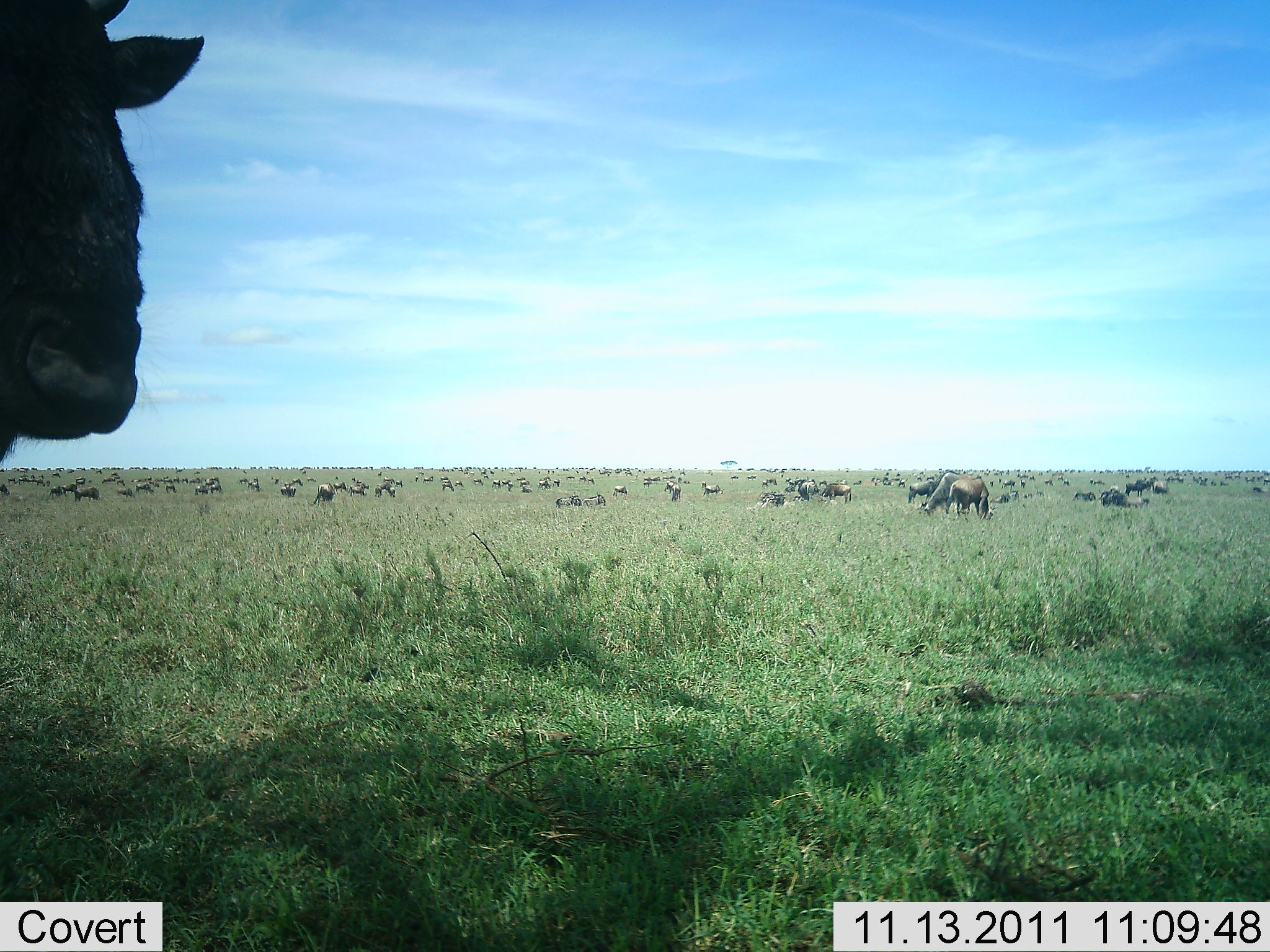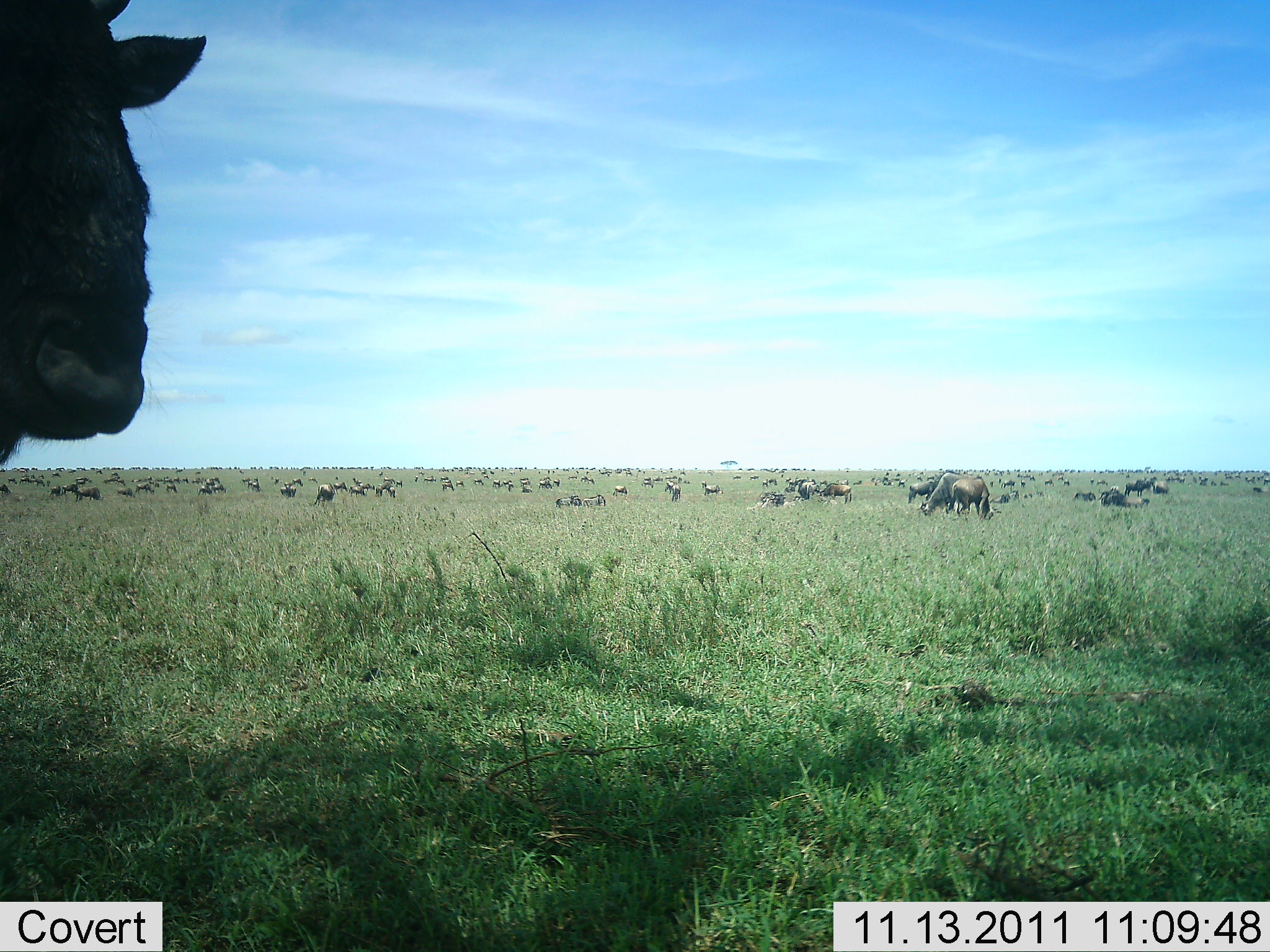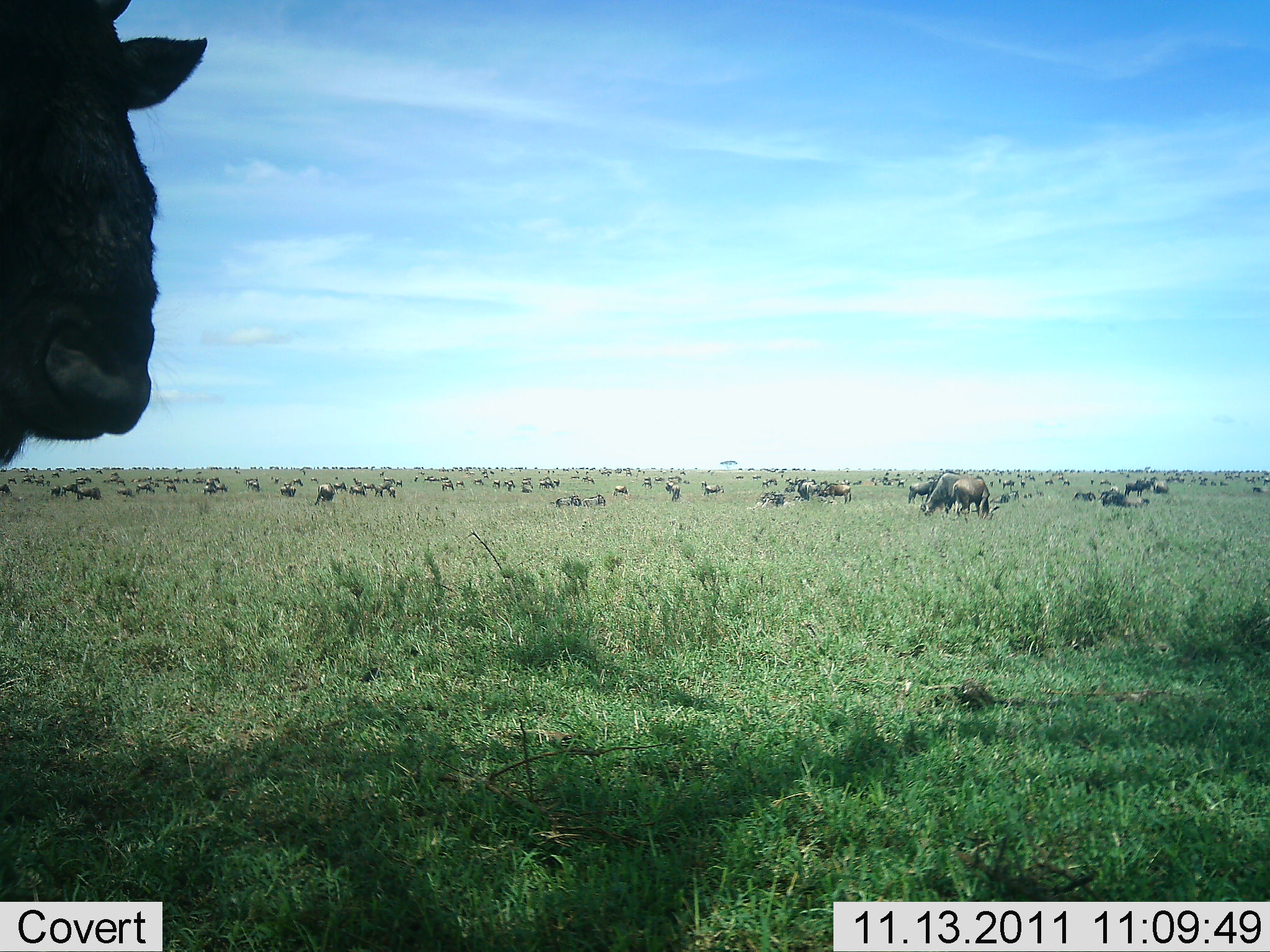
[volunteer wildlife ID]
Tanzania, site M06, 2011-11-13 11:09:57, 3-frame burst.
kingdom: Animalia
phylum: Chordata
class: Mammalia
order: Artiodactyla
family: Bovidae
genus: Connochaetes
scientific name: Connochaetes taurinus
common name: blue wildebeest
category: wildebeest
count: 51+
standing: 54%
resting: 38%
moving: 31%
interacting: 15%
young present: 0%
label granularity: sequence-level